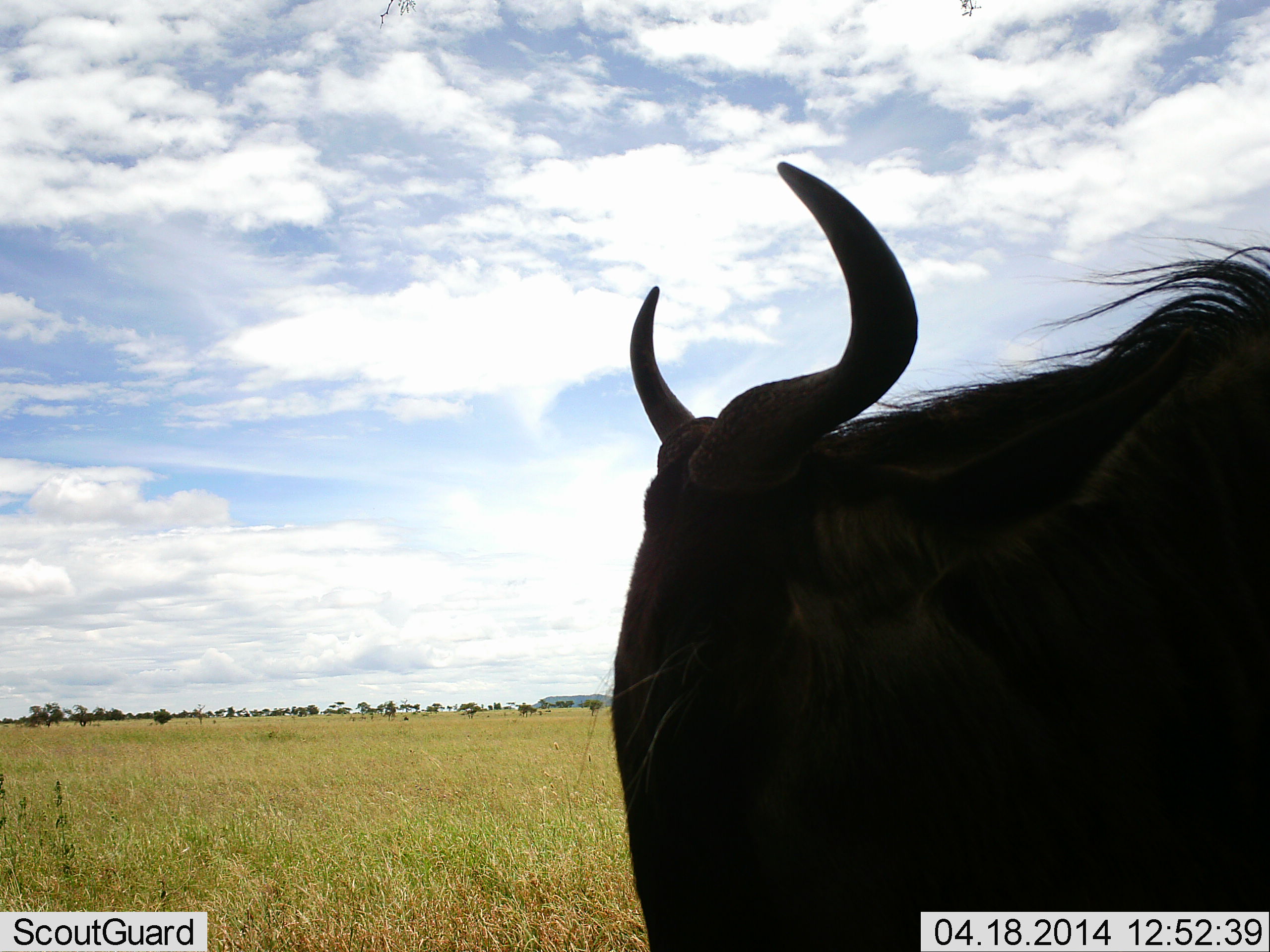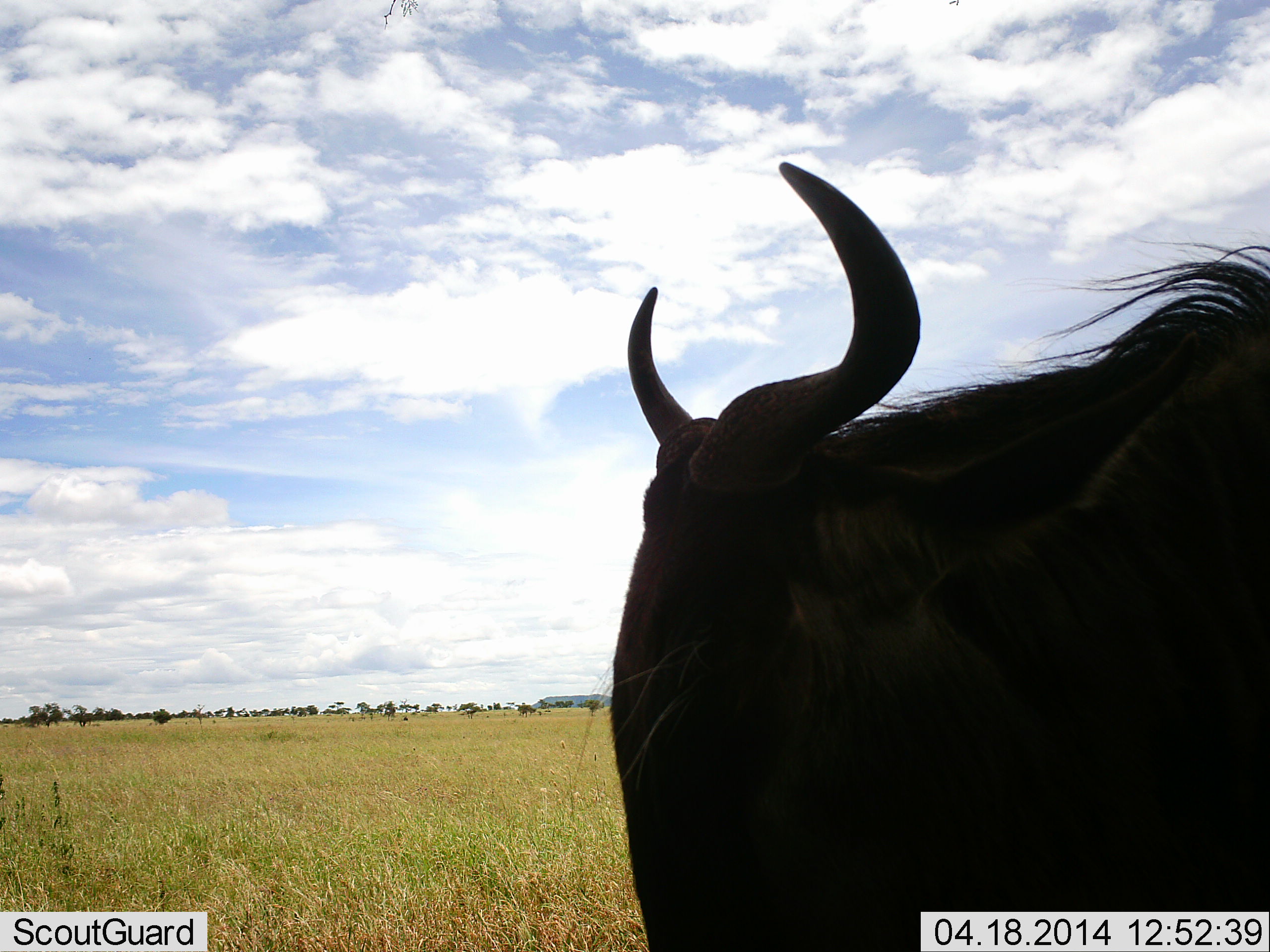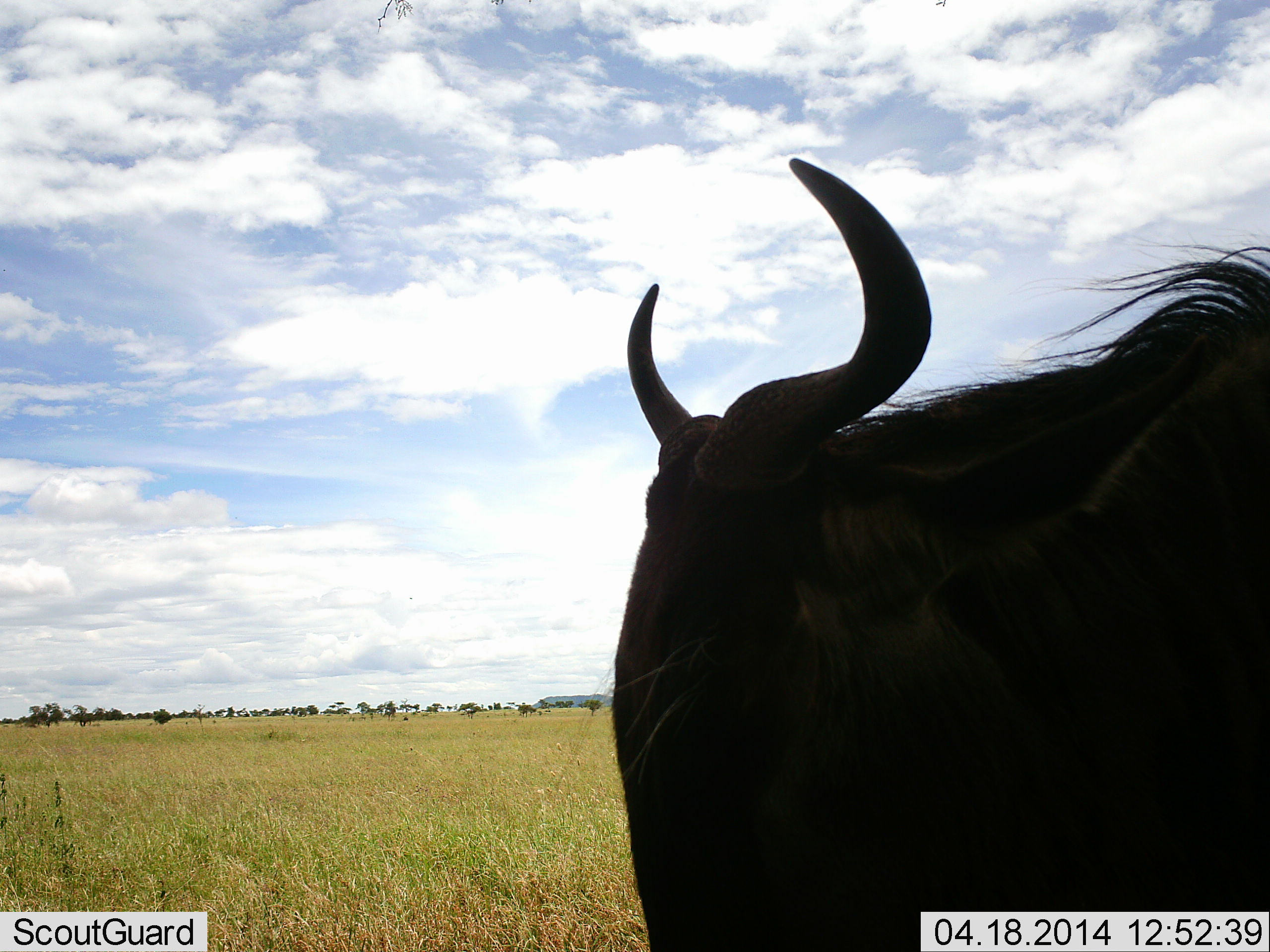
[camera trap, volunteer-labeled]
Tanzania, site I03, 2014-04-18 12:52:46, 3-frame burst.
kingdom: Animalia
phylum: Chordata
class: Mammalia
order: Artiodactyla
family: Bovidae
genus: Connochaetes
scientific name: Connochaetes taurinus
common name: blue wildebeest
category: wildebeest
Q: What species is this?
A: Wildebeest (blue wildebeest) (Connochaetes taurinus).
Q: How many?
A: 1.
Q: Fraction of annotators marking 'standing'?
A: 80%.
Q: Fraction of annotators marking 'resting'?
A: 20%.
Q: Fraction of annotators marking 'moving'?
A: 0%.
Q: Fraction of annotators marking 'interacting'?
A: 0%.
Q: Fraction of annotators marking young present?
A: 0%.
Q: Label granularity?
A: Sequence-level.